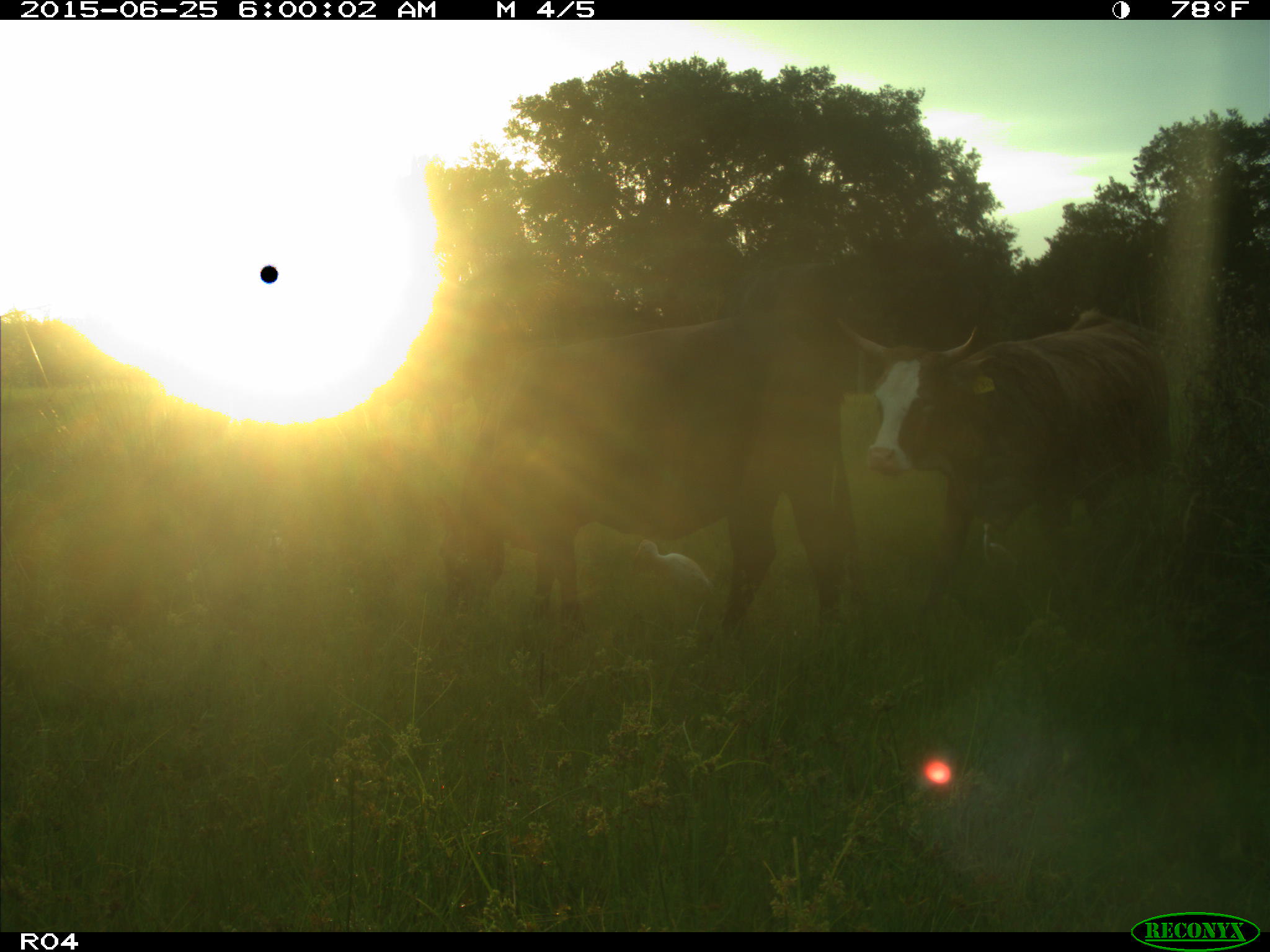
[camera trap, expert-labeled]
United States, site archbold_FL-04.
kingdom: Animalia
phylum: Chordata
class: Mammalia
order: Artiodactyla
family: Bovidae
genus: Bos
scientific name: Bos taurus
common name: domestic cow